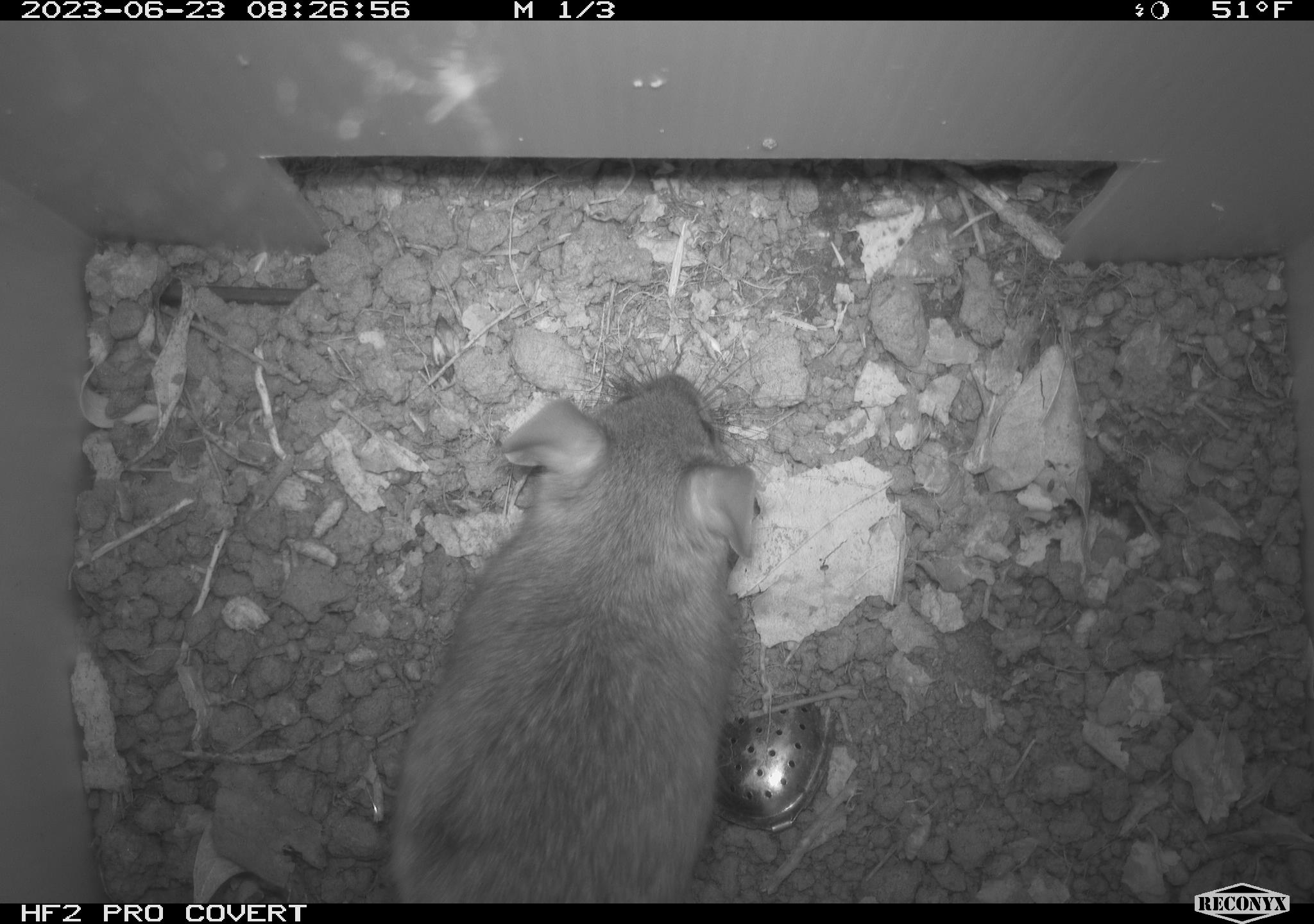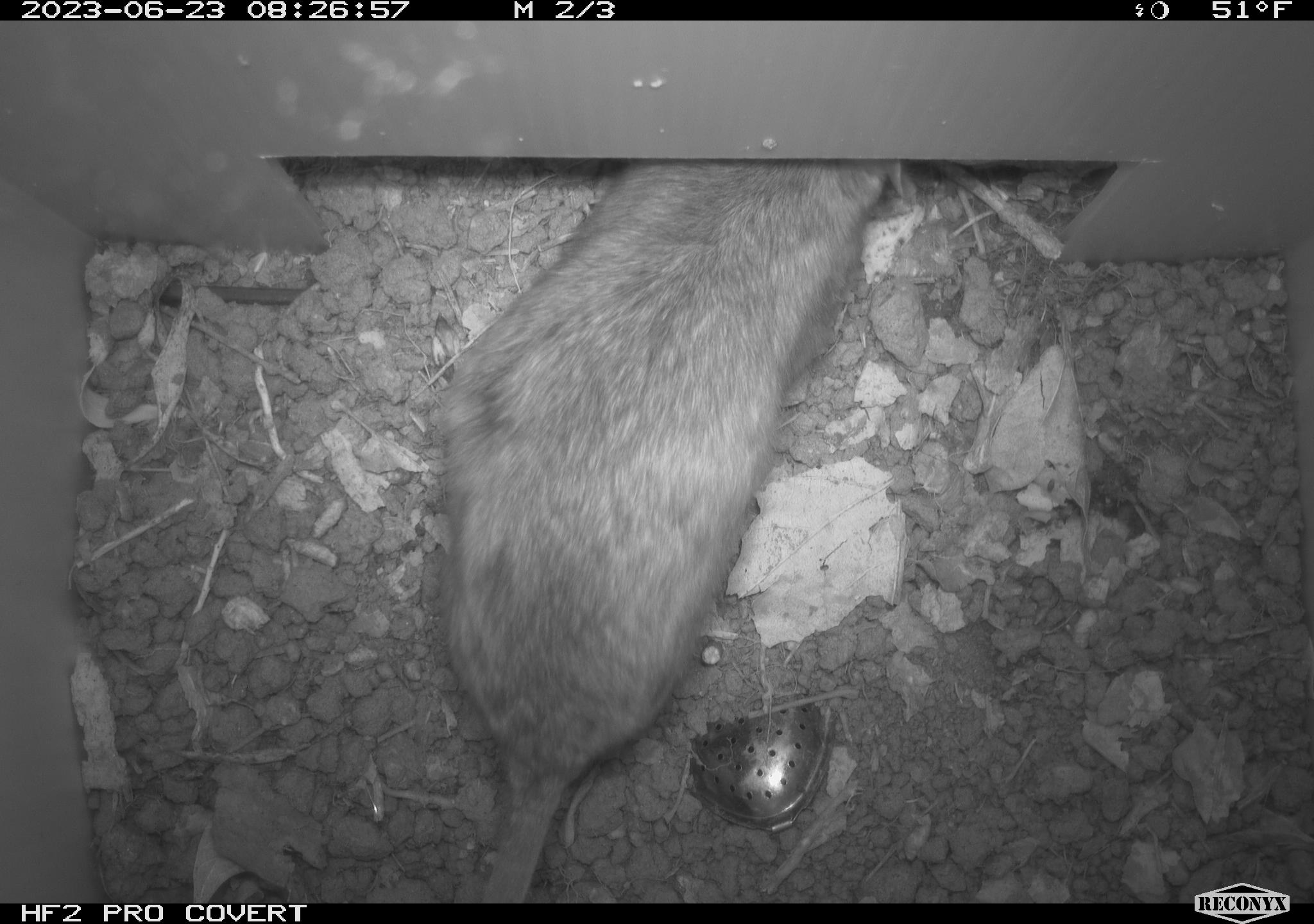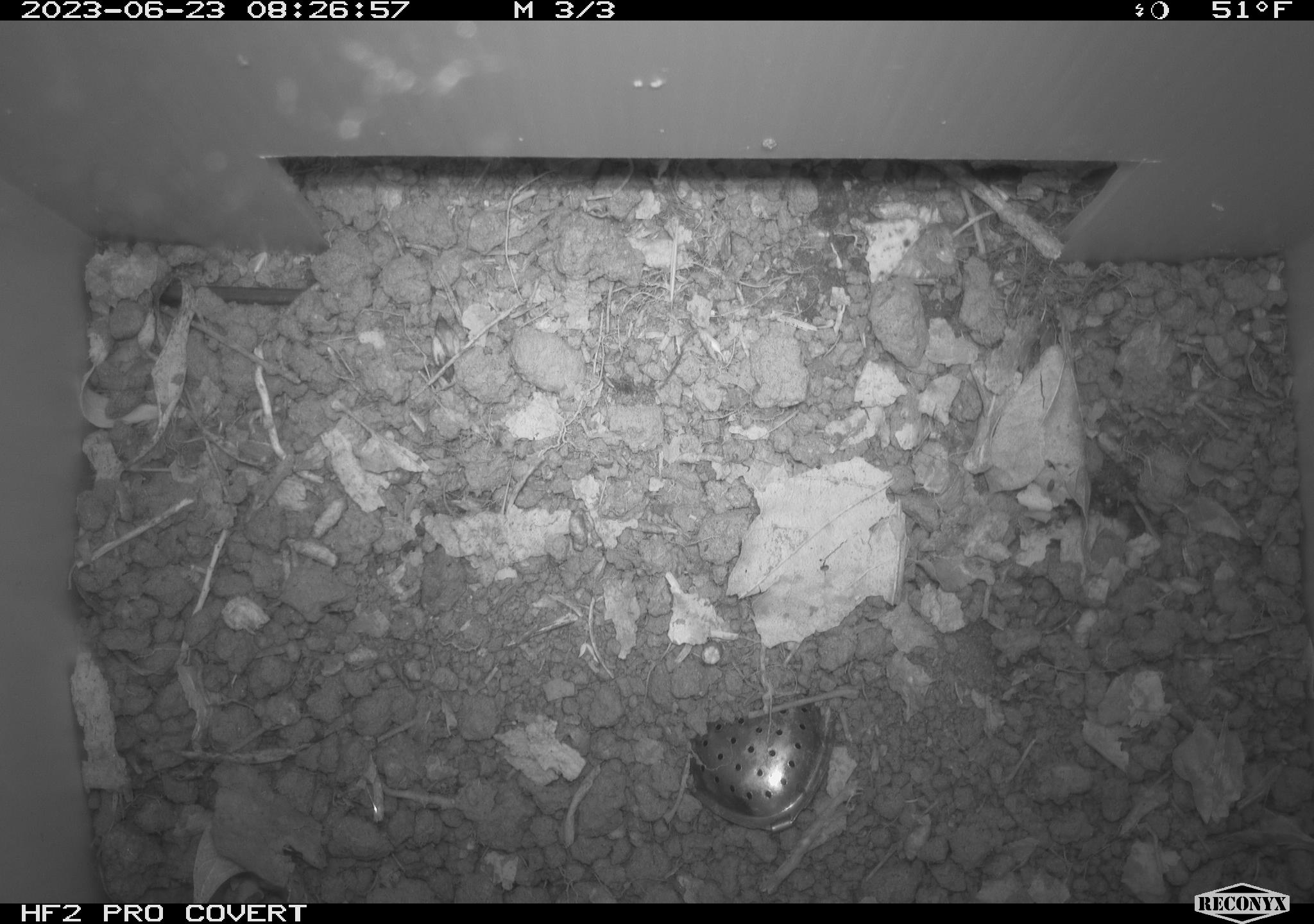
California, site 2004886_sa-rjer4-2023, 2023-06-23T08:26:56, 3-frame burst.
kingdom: Animalia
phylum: Chordata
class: Mammalia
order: Rodentia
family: Cricetidae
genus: Neotoma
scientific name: Neotoma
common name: pack rat or woodrat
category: neotoma species